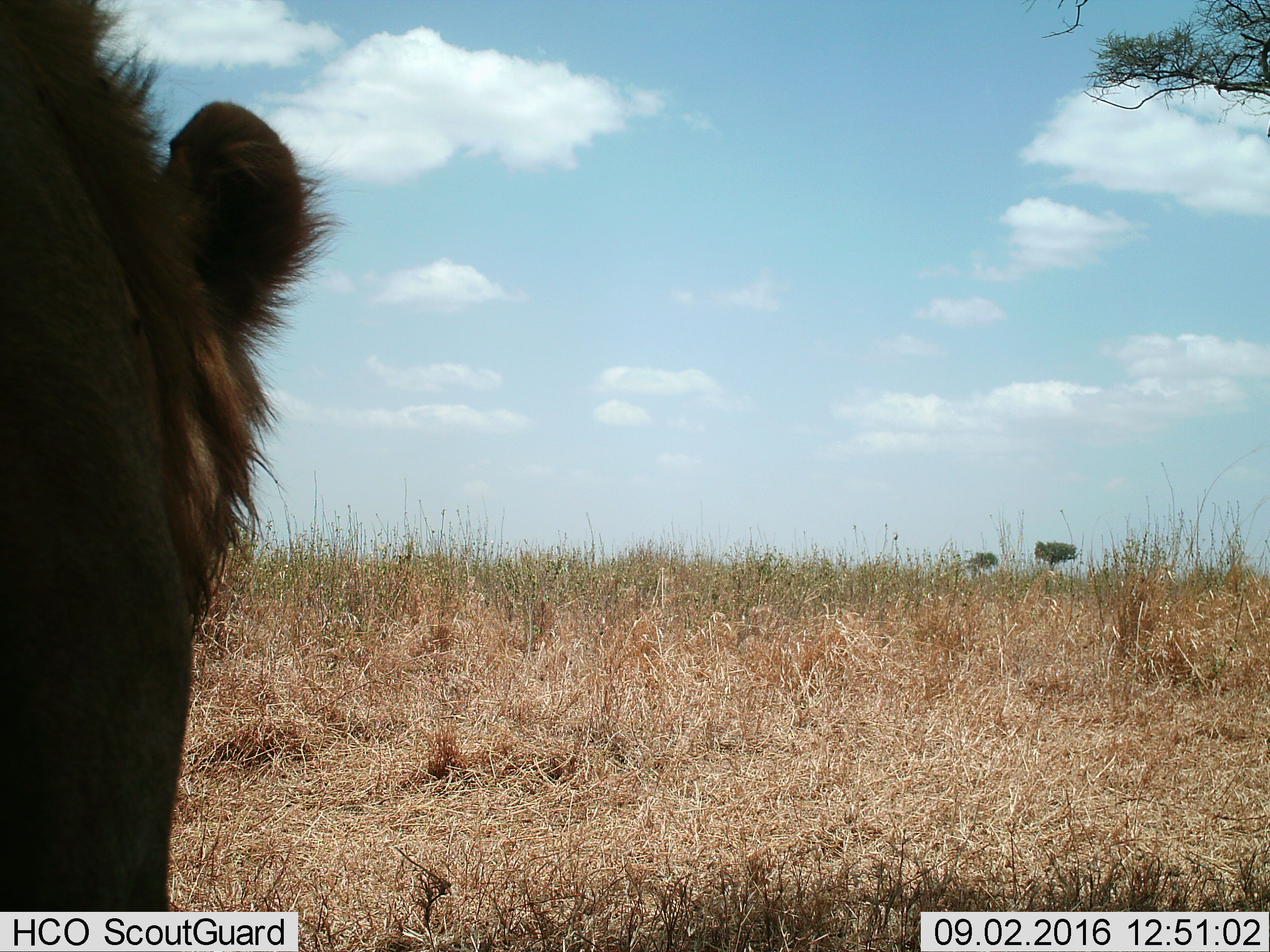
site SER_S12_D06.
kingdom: Animalia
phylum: Chordata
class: Mammalia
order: Carnivora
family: Felidae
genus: Panthera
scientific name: Panthera leo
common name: lion male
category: lionmale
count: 1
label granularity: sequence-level